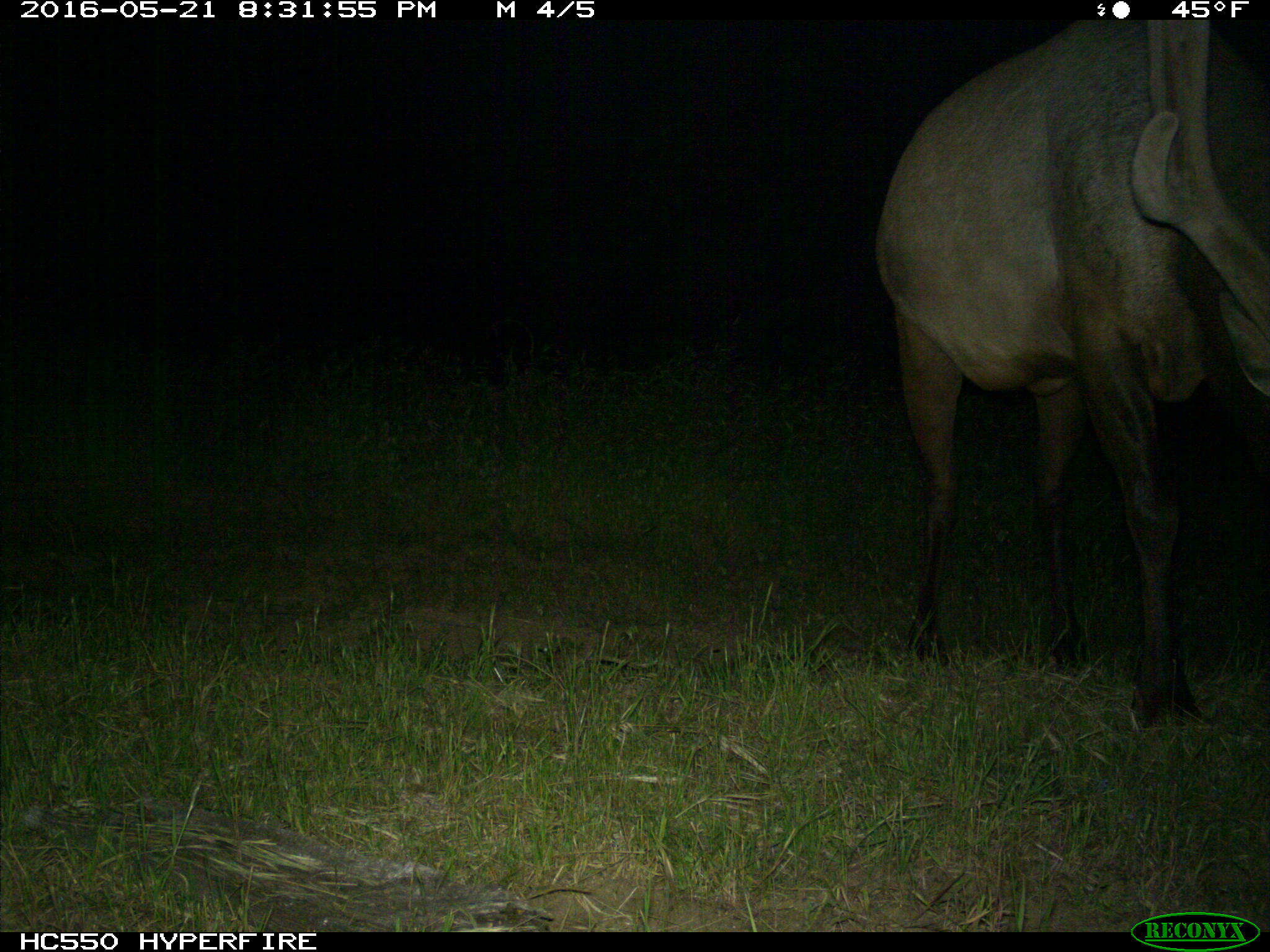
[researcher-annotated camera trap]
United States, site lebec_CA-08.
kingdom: Animalia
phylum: Chordata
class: Mammalia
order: Artiodactyla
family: Cervidae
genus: Cervus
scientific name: Cervus canadensis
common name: elk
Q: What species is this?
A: Cervus canadensis (elk).